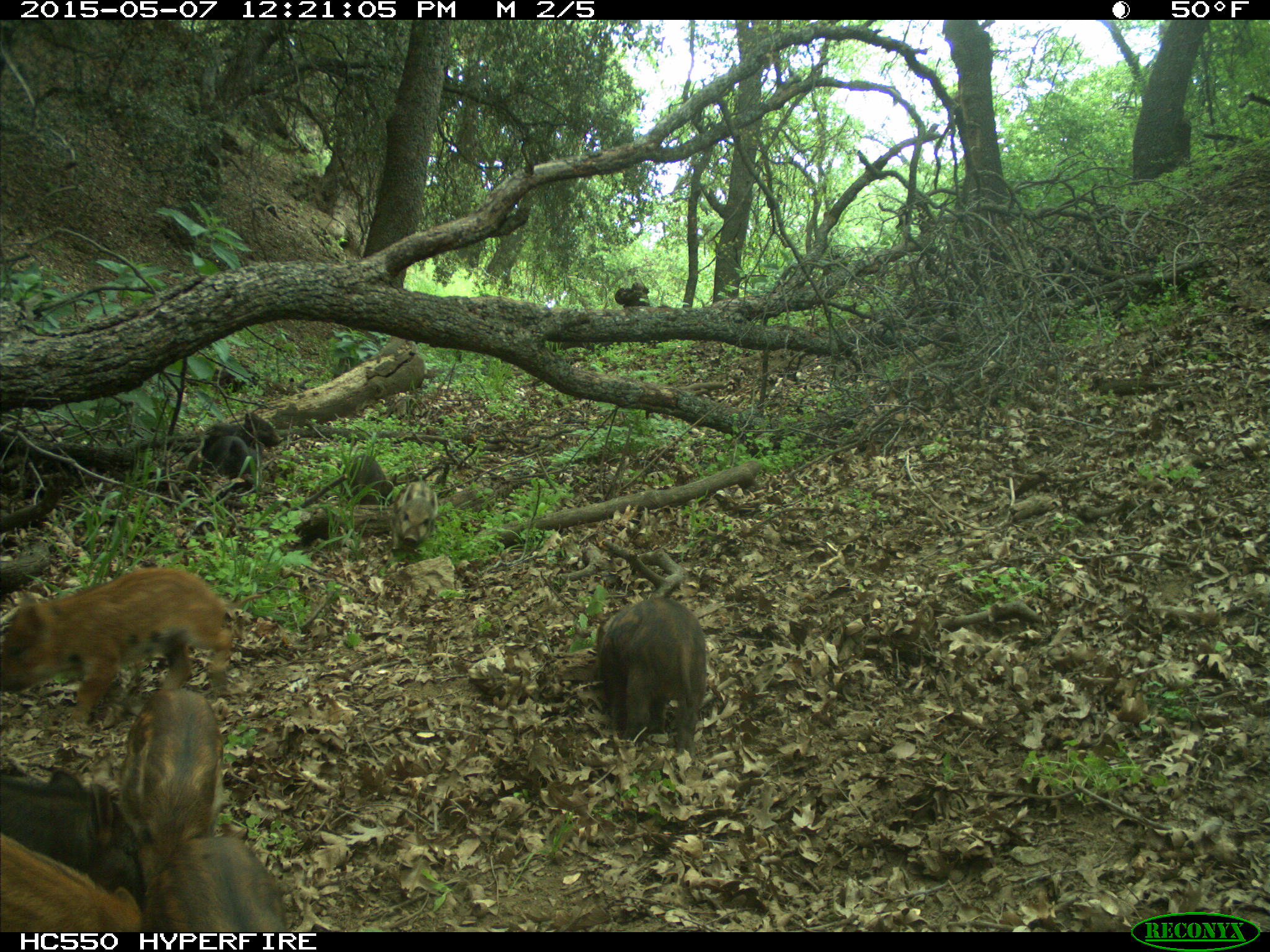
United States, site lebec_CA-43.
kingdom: Animalia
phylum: Chordata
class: Mammalia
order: Artiodactyla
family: Suidae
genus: Sus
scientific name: Sus scrofa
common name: wild boar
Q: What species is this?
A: Sus scrofa (wild boar).